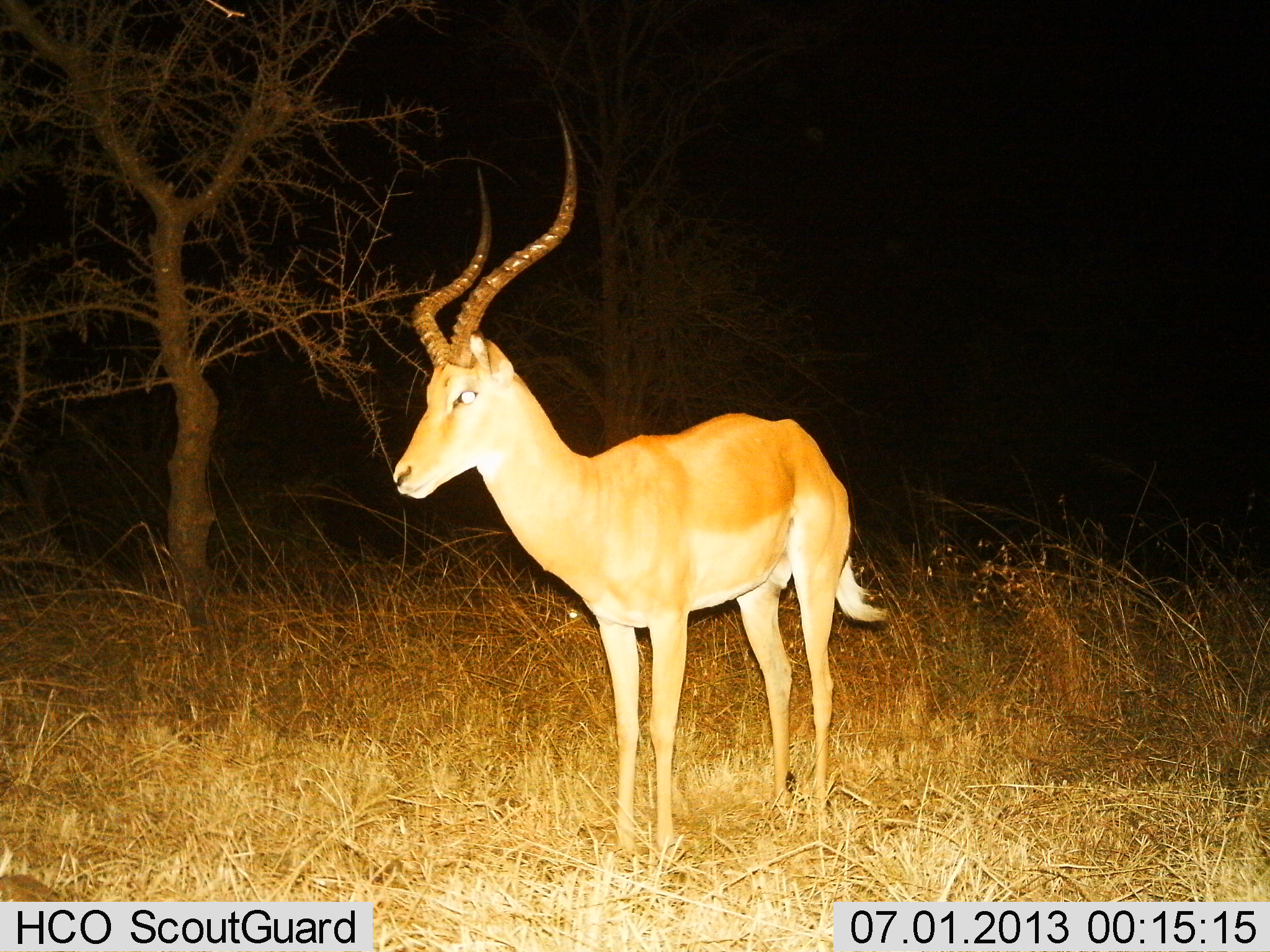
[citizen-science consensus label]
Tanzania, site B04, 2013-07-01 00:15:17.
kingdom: Animalia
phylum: Chordata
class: Mammalia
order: Artiodactyla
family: Bovidae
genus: Aepyceros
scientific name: Aepyceros melampus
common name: impala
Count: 1.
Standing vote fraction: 100%.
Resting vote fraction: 0%.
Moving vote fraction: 0%.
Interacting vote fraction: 0%.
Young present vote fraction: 0%.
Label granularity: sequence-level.